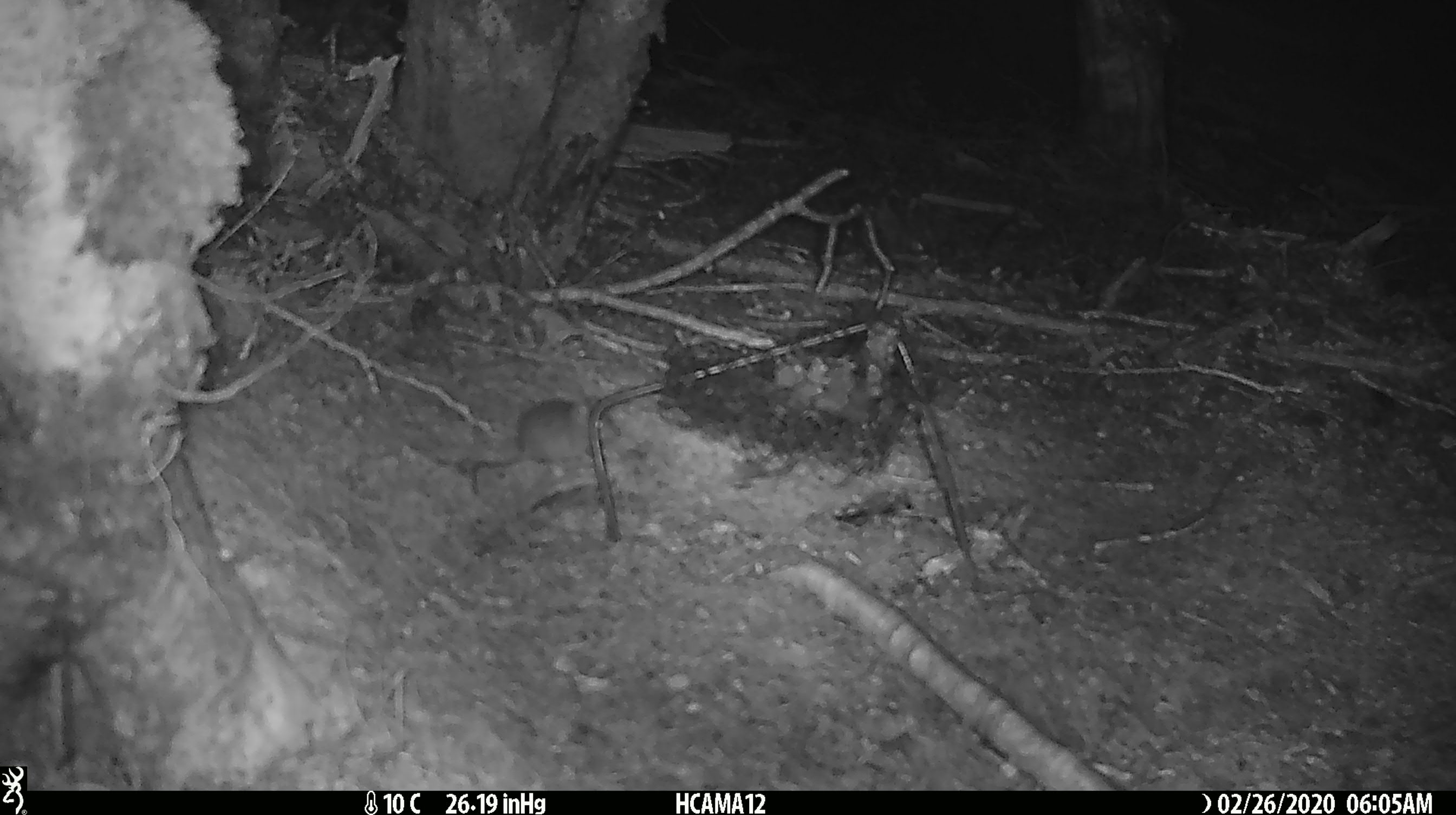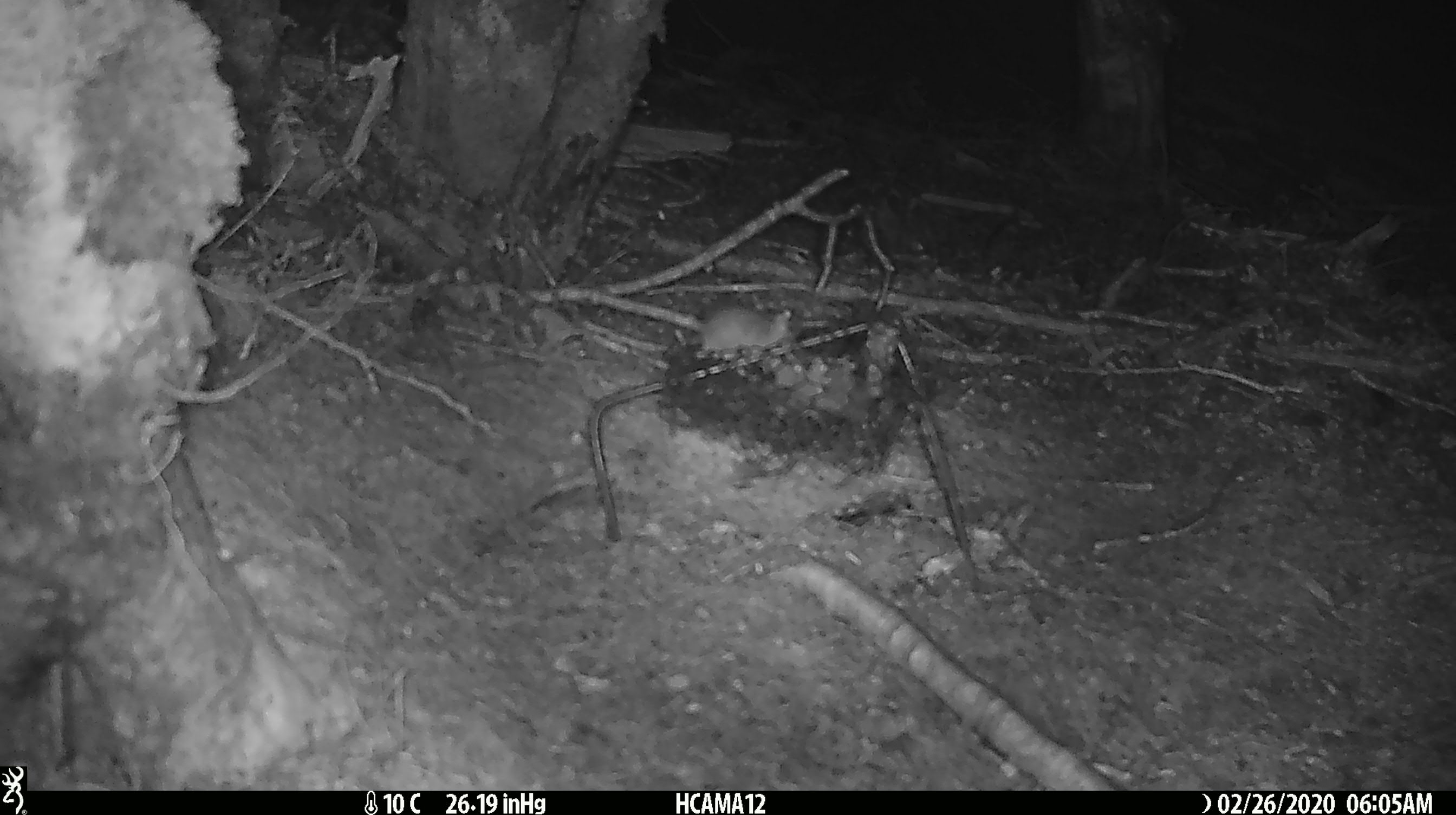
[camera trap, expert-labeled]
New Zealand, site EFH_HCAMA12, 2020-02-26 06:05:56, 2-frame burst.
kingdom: Animalia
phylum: Chordata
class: Mammalia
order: Rodentia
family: Muridae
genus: Mus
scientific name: Mus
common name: mouse